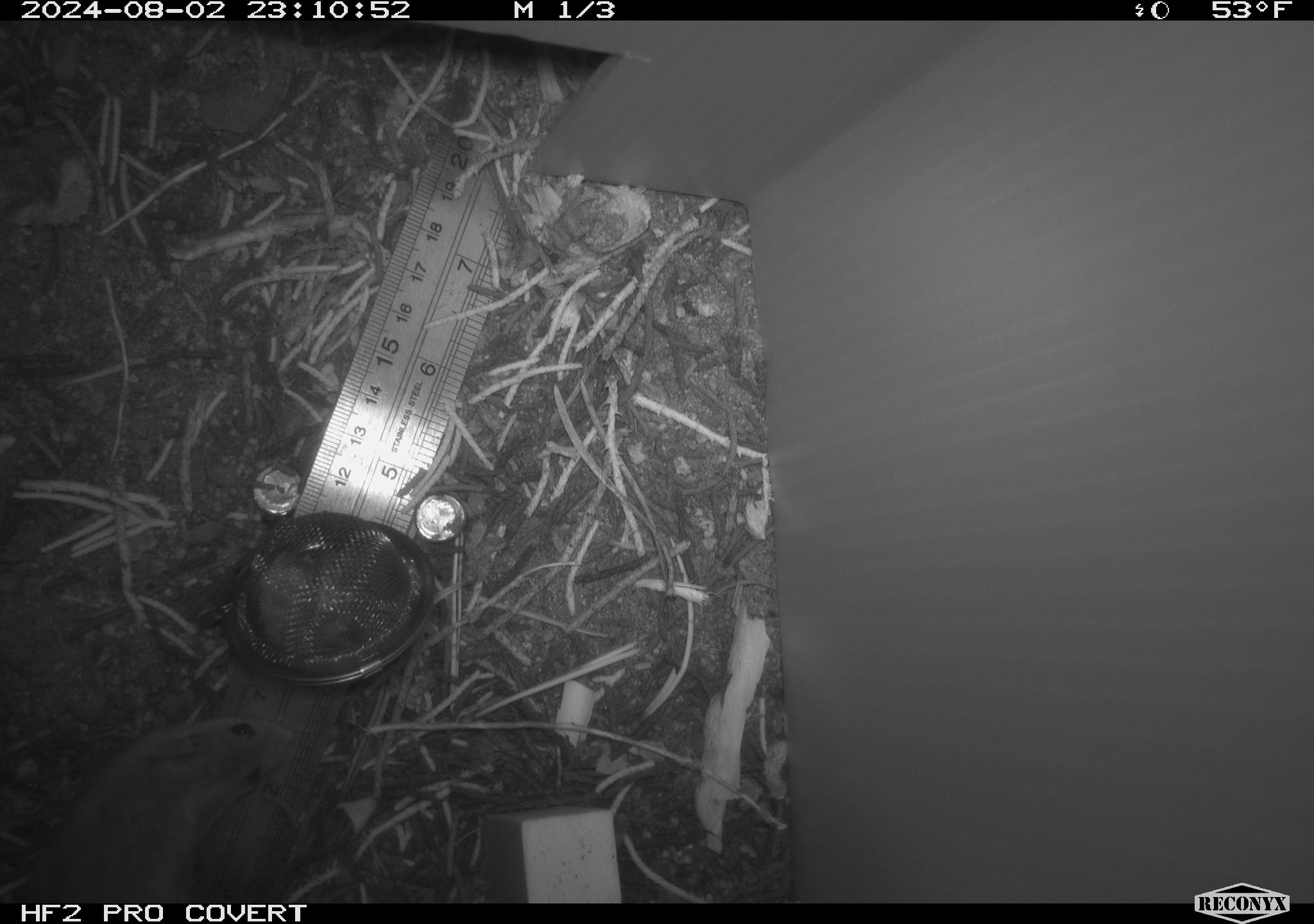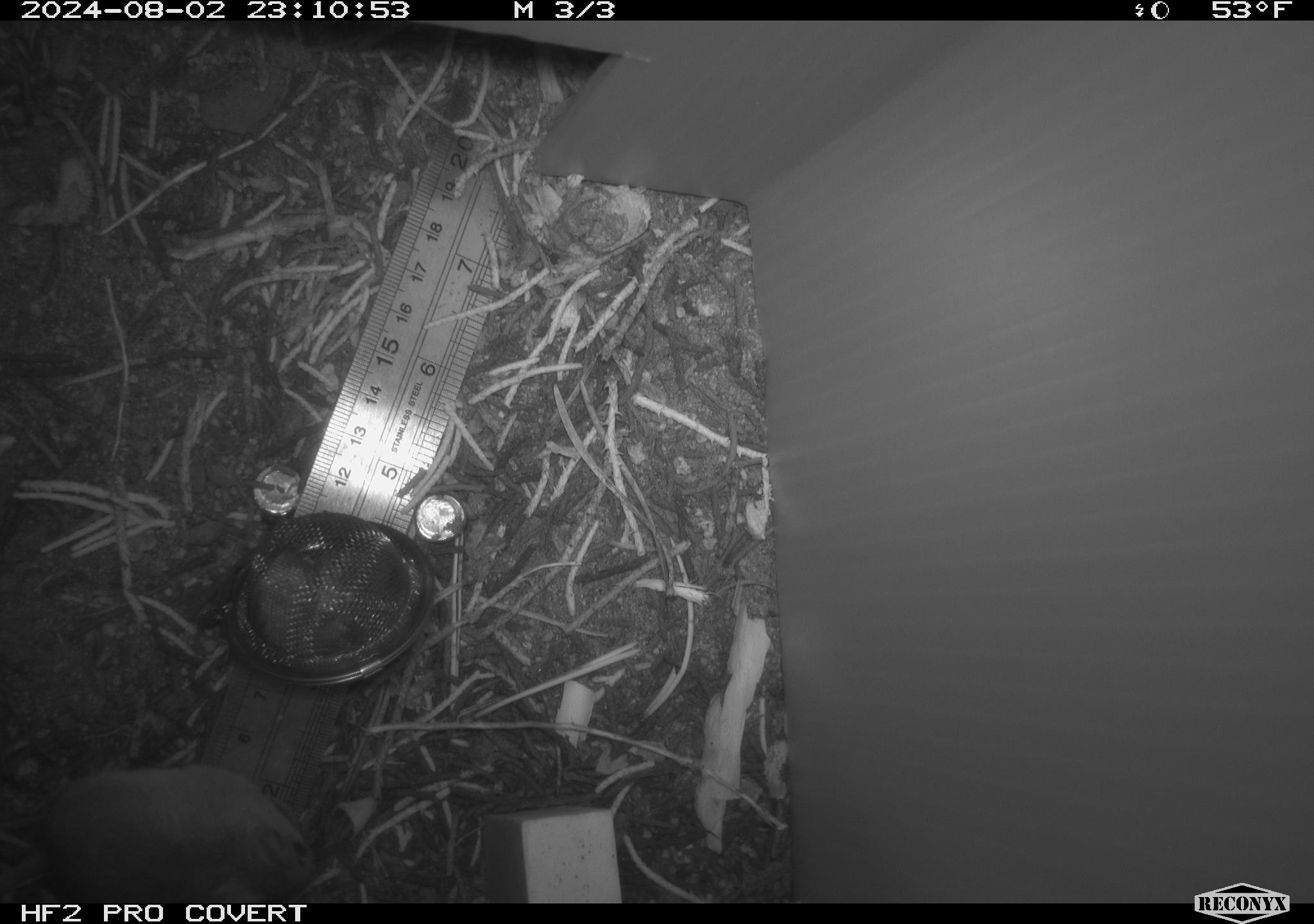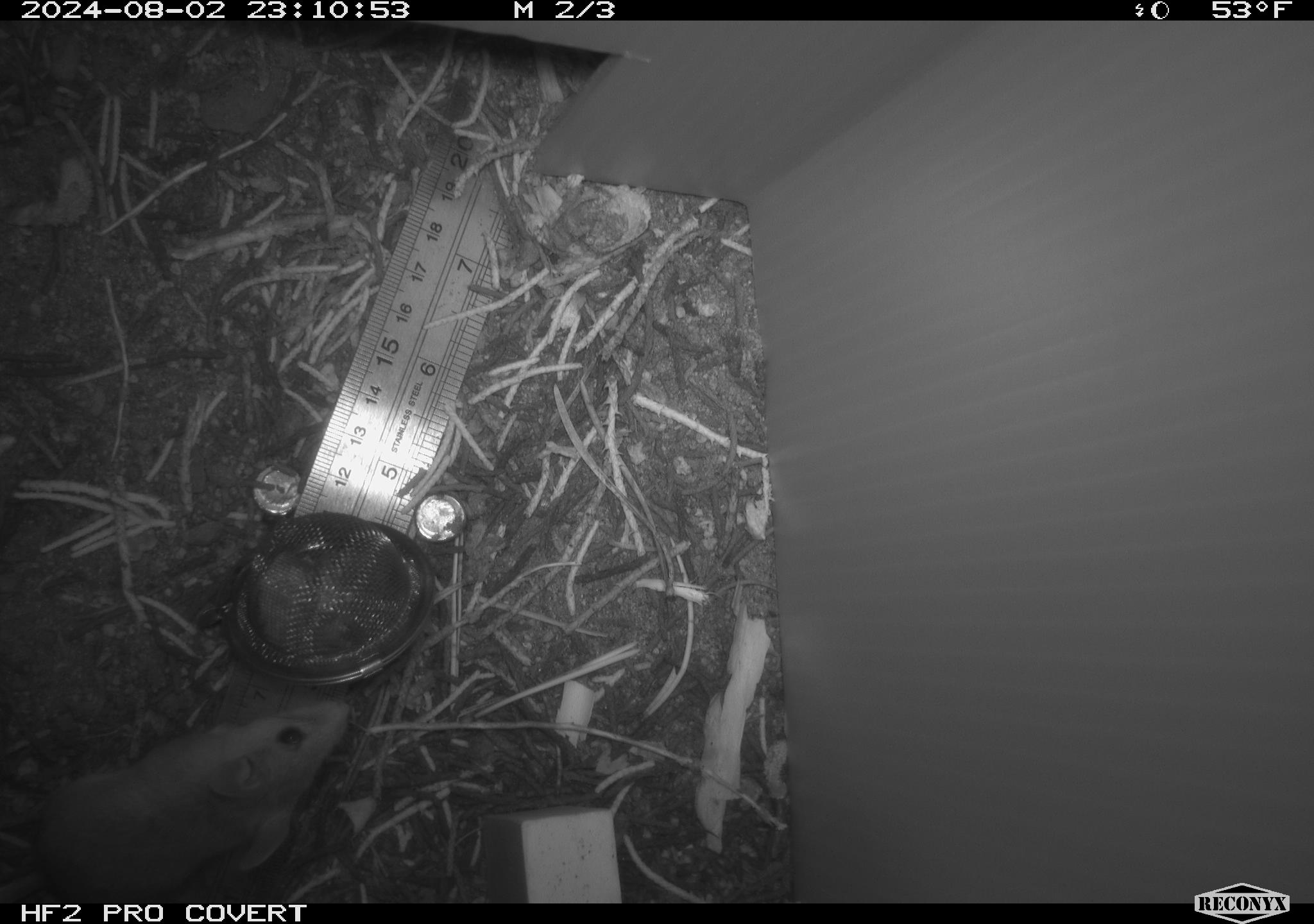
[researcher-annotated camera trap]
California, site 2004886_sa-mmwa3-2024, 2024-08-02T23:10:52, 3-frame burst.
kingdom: Animalia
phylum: Chordata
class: Mammalia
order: Rodentia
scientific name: Rodentia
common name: mouse species